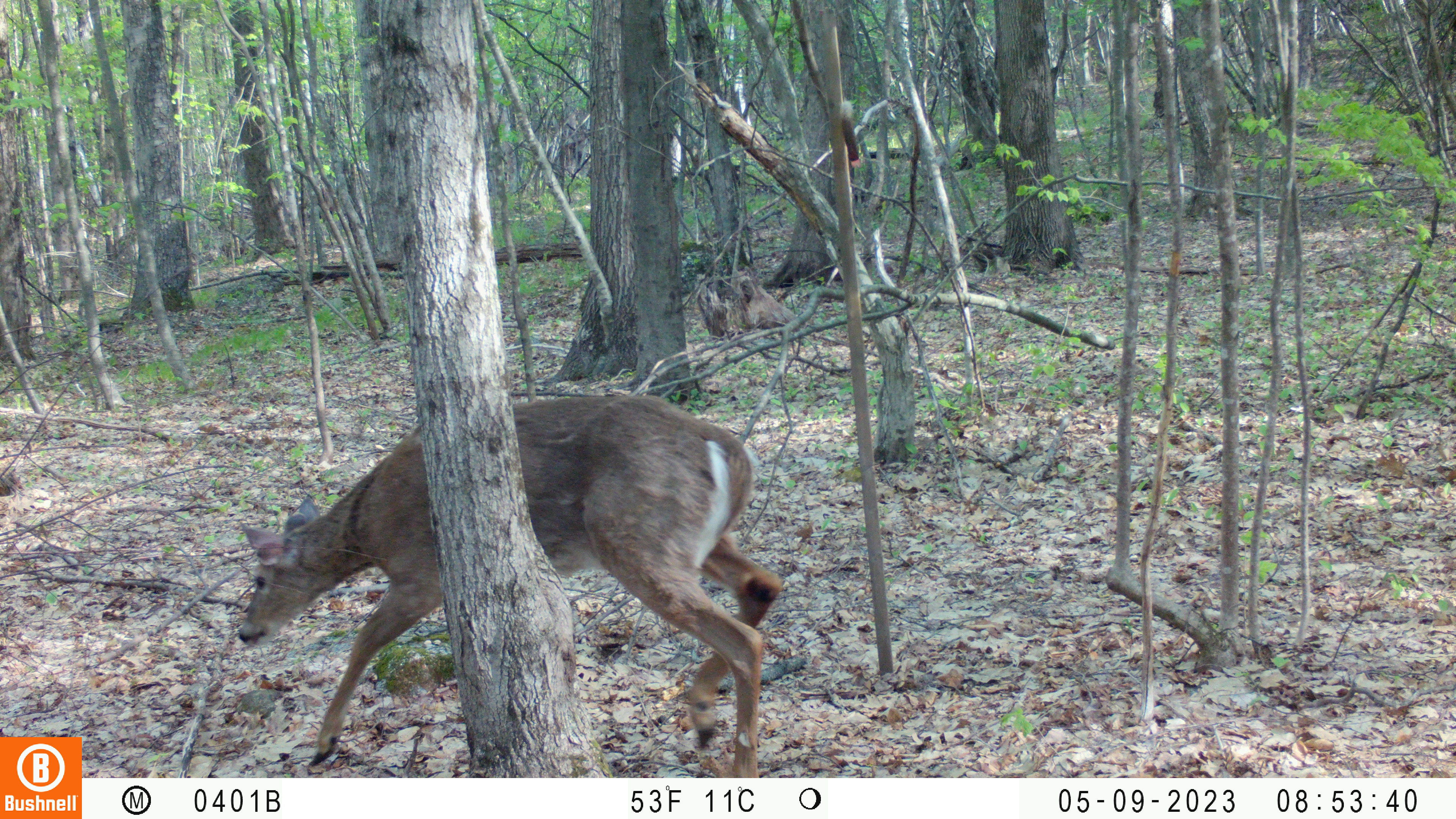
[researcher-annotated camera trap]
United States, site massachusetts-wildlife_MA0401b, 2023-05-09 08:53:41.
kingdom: Animalia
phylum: Chordata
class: Mammalia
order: Artiodactyla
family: Cervidae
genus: Odocoileus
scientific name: Odocoileus virginianus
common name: white-tailed deer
White-tailed deer (Odocoileus virginianus).